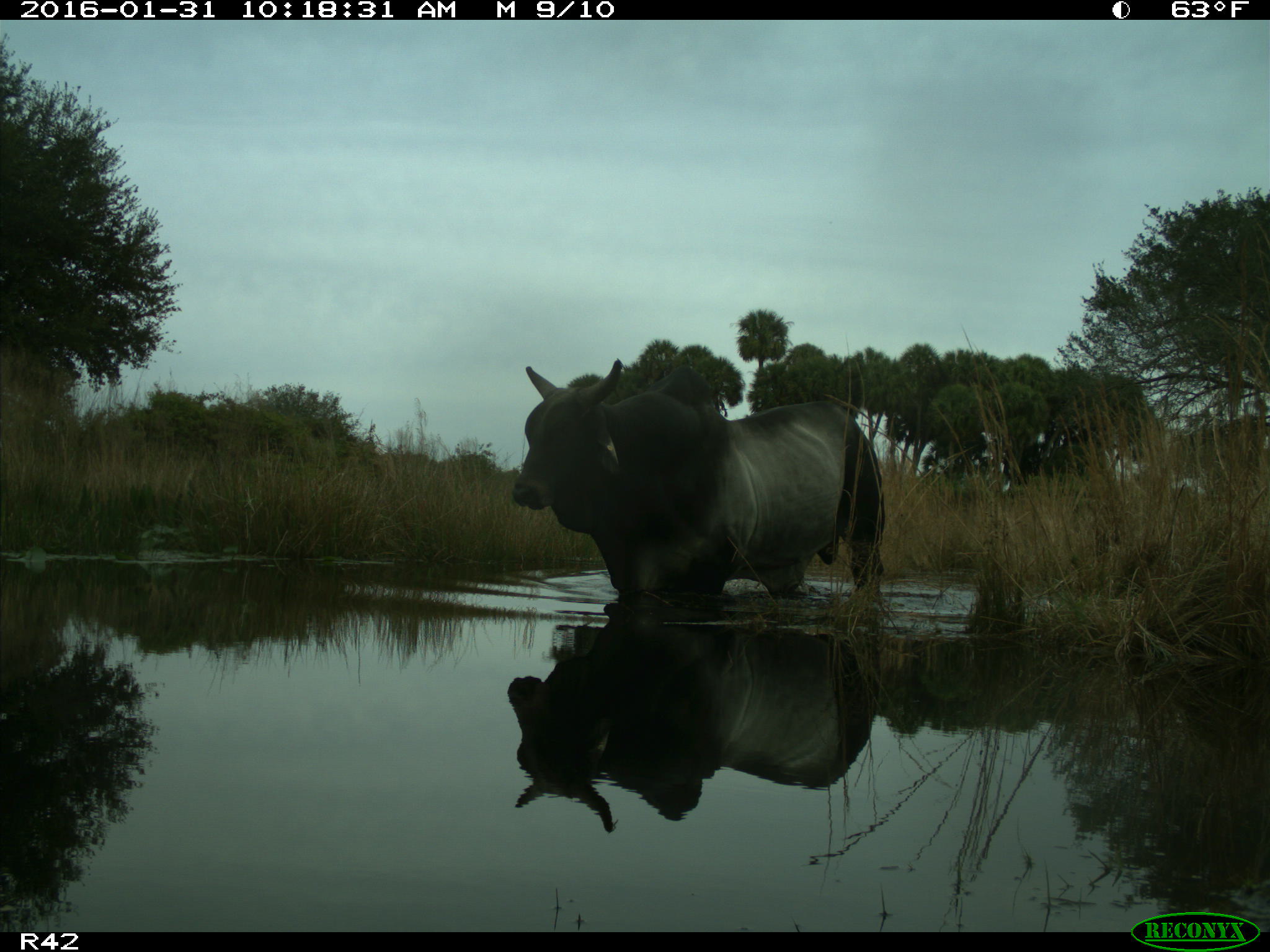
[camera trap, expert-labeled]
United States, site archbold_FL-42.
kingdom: Animalia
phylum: Chordata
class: Mammalia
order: Artiodactyla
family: Bovidae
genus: Bos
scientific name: Bos taurus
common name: domestic cow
Bos taurus (domestic cow).